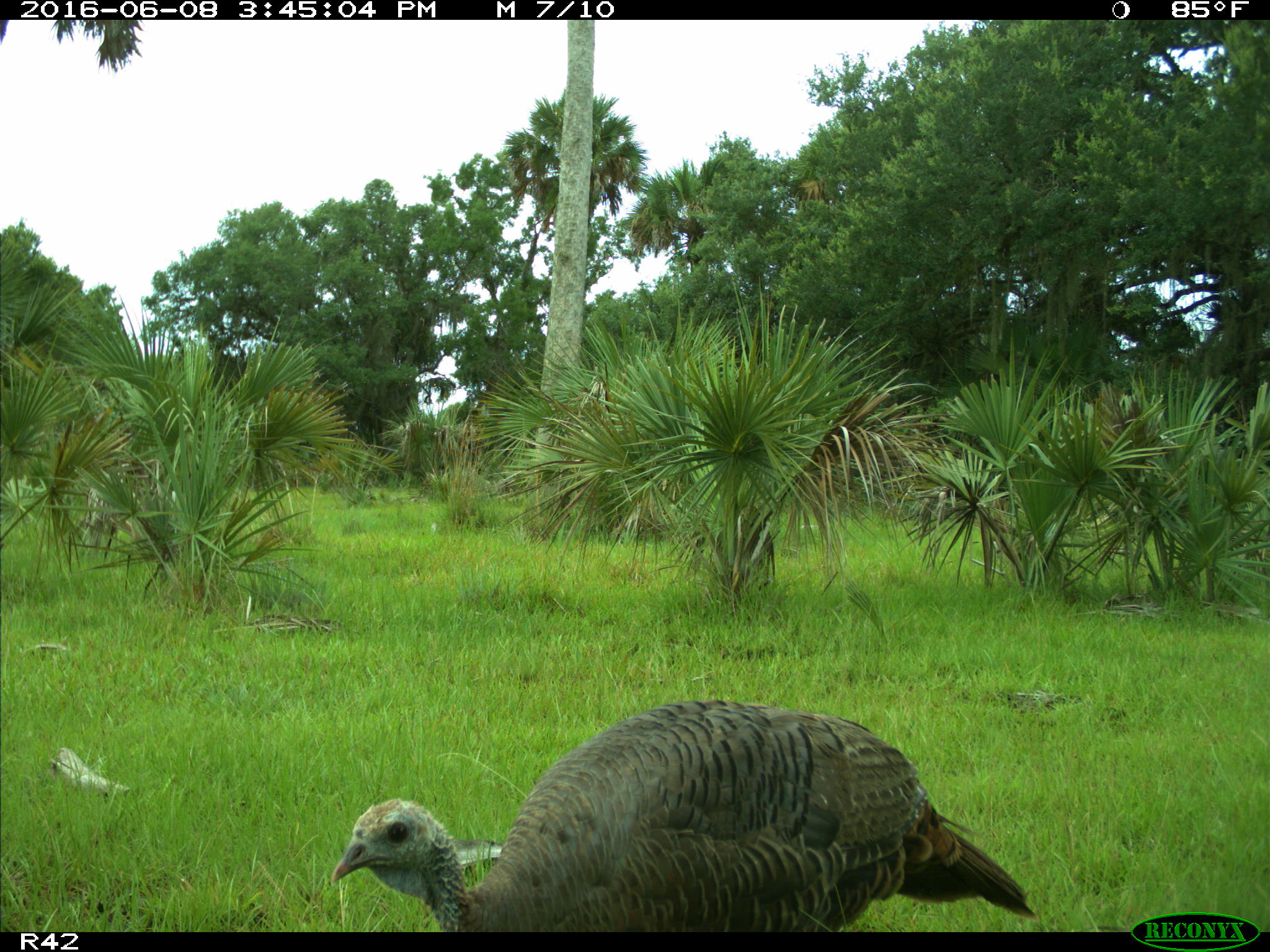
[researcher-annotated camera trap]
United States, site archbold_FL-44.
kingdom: Animalia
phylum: Chordata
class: Aves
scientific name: Aves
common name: birds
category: unidentified bird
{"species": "unidentified bird (birds) (Aves)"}